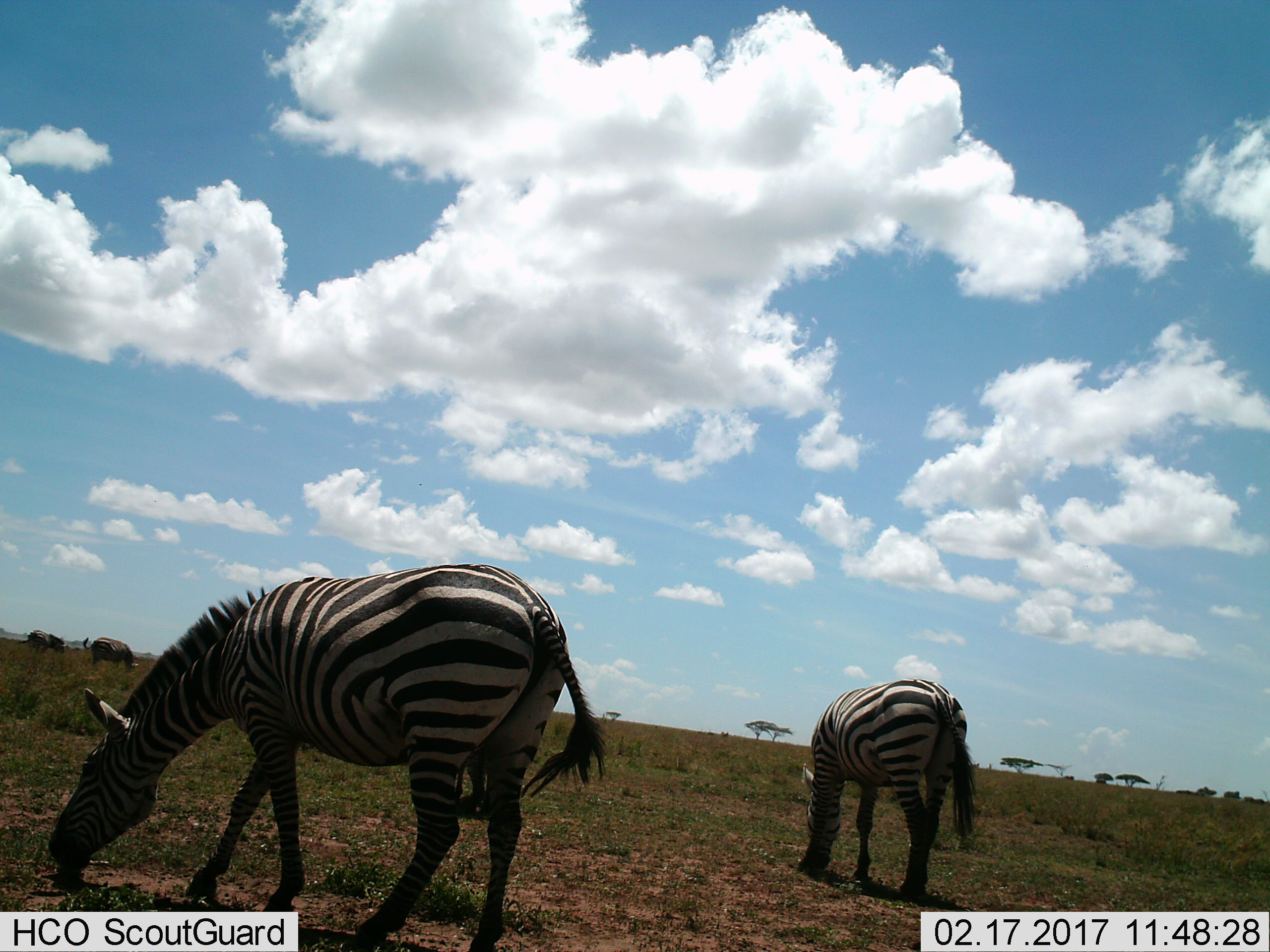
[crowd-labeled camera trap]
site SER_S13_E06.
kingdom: Animalia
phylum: Chordata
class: Mammalia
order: Perissodactyla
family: Equidae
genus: Equus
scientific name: Equus quagga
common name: plains zebra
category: zebraplains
Zebraplains (plains zebra) (Equus quagga), count 2. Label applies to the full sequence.